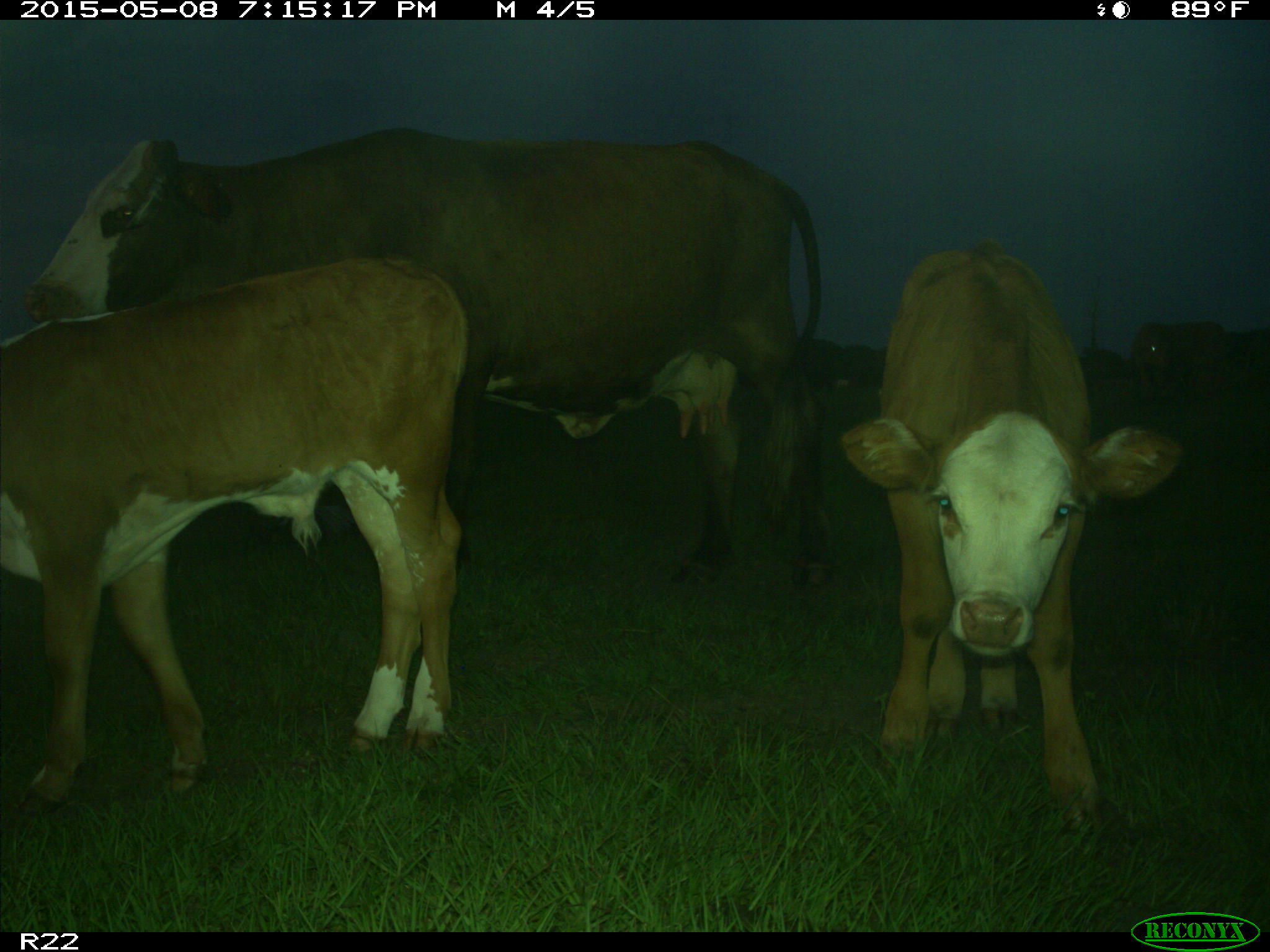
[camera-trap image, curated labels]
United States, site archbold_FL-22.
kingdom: Animalia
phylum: Chordata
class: Mammalia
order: Artiodactyla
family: Bovidae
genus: Bos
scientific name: Bos taurus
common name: domestic cow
Bos taurus (domestic cow).